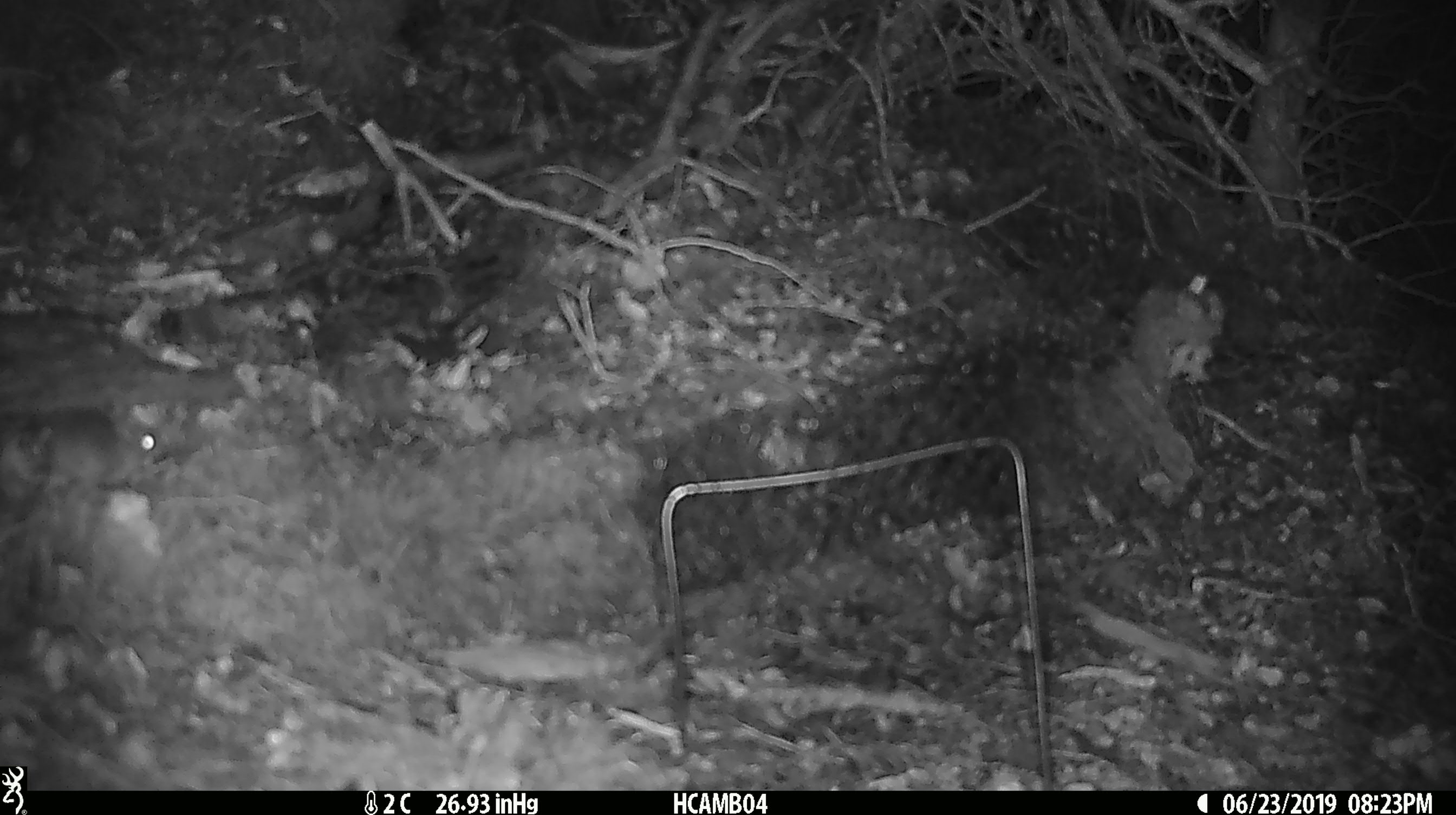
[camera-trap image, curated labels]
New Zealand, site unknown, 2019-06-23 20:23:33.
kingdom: Animalia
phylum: Chordata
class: Mammalia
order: Rodentia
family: Muridae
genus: Mus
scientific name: Mus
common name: mouse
Mouse (Mus).